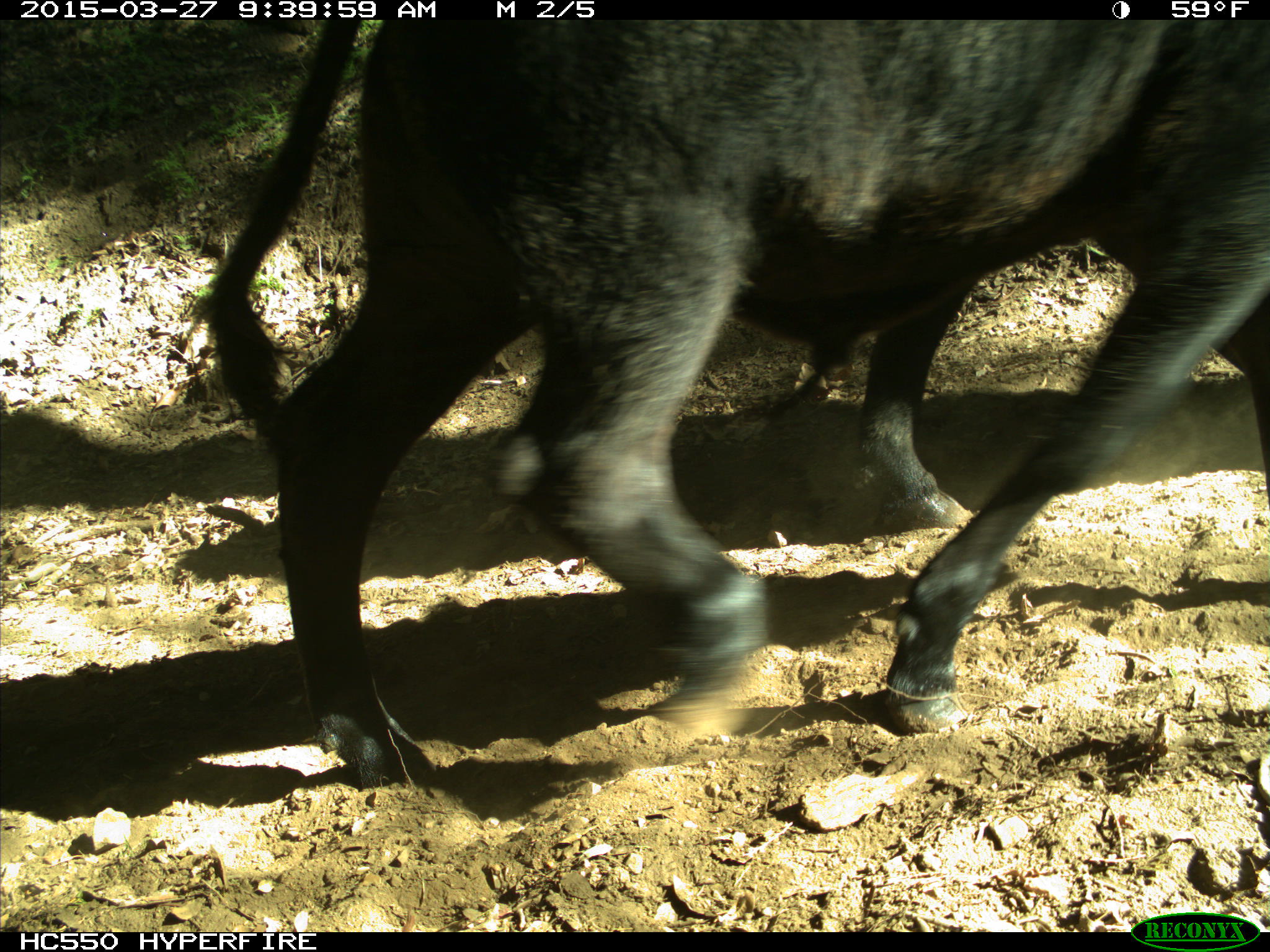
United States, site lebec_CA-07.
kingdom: Animalia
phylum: Chordata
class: Mammalia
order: Artiodactyla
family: Bovidae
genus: Bos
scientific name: Bos taurus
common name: domestic cow